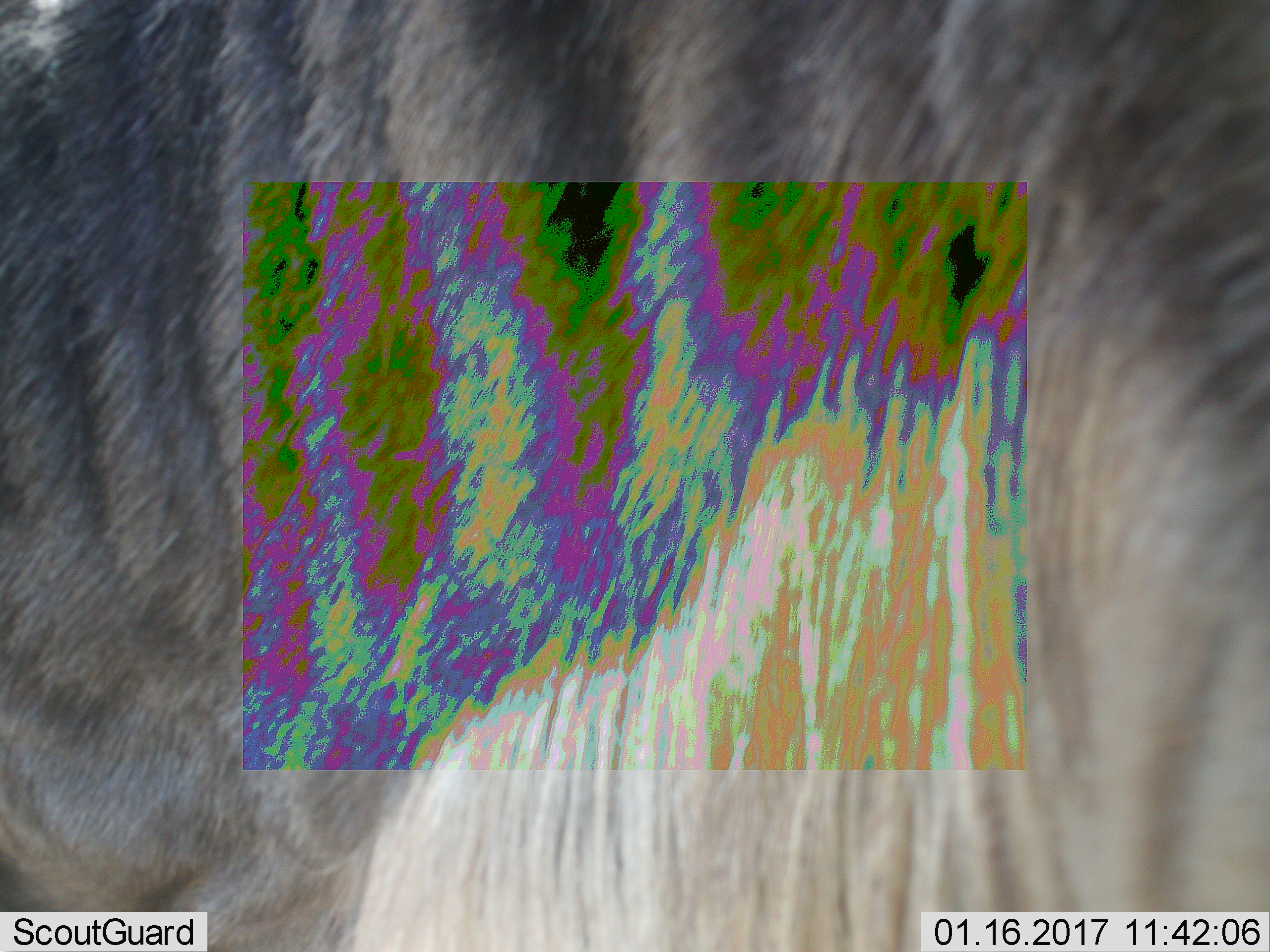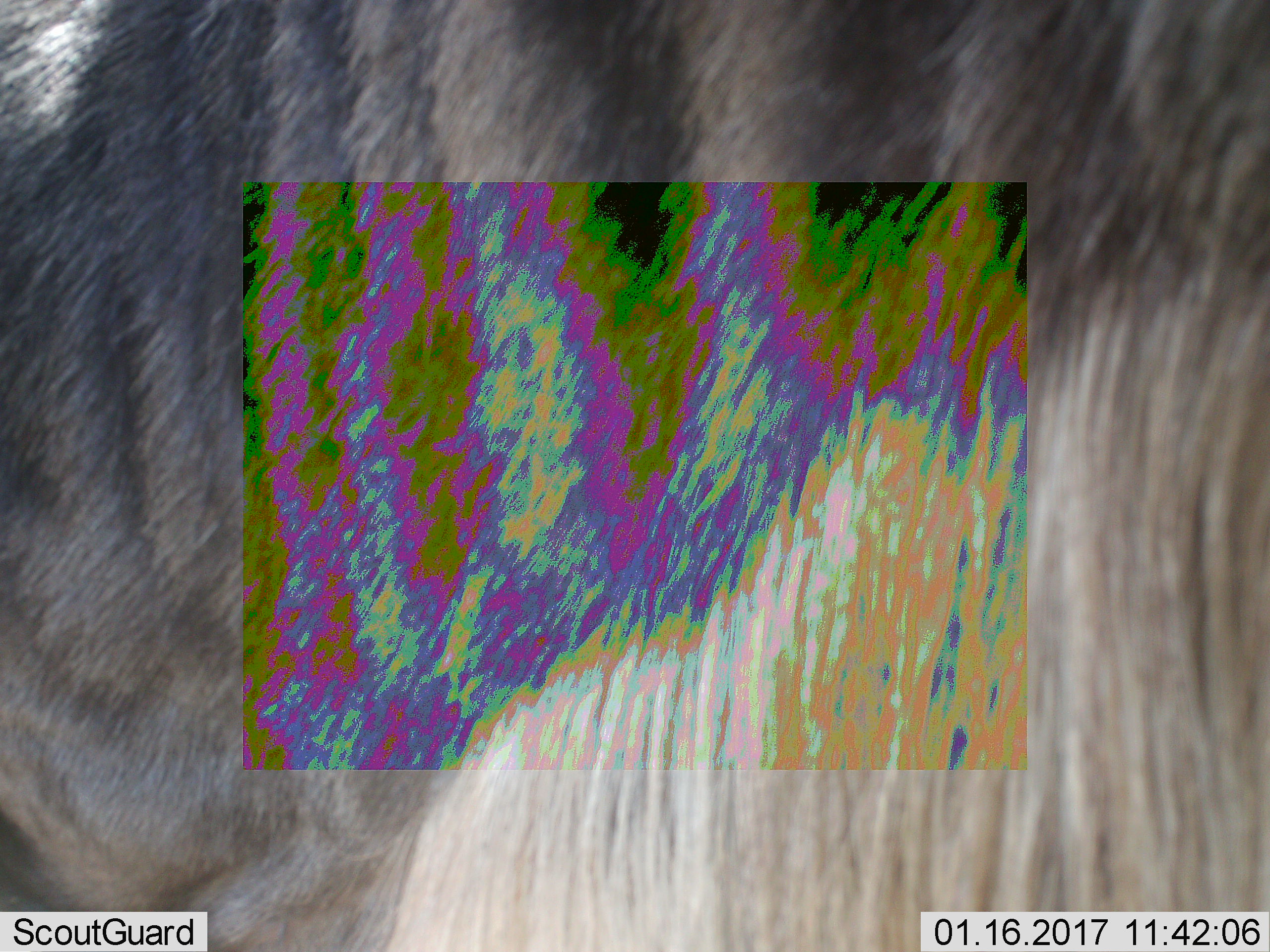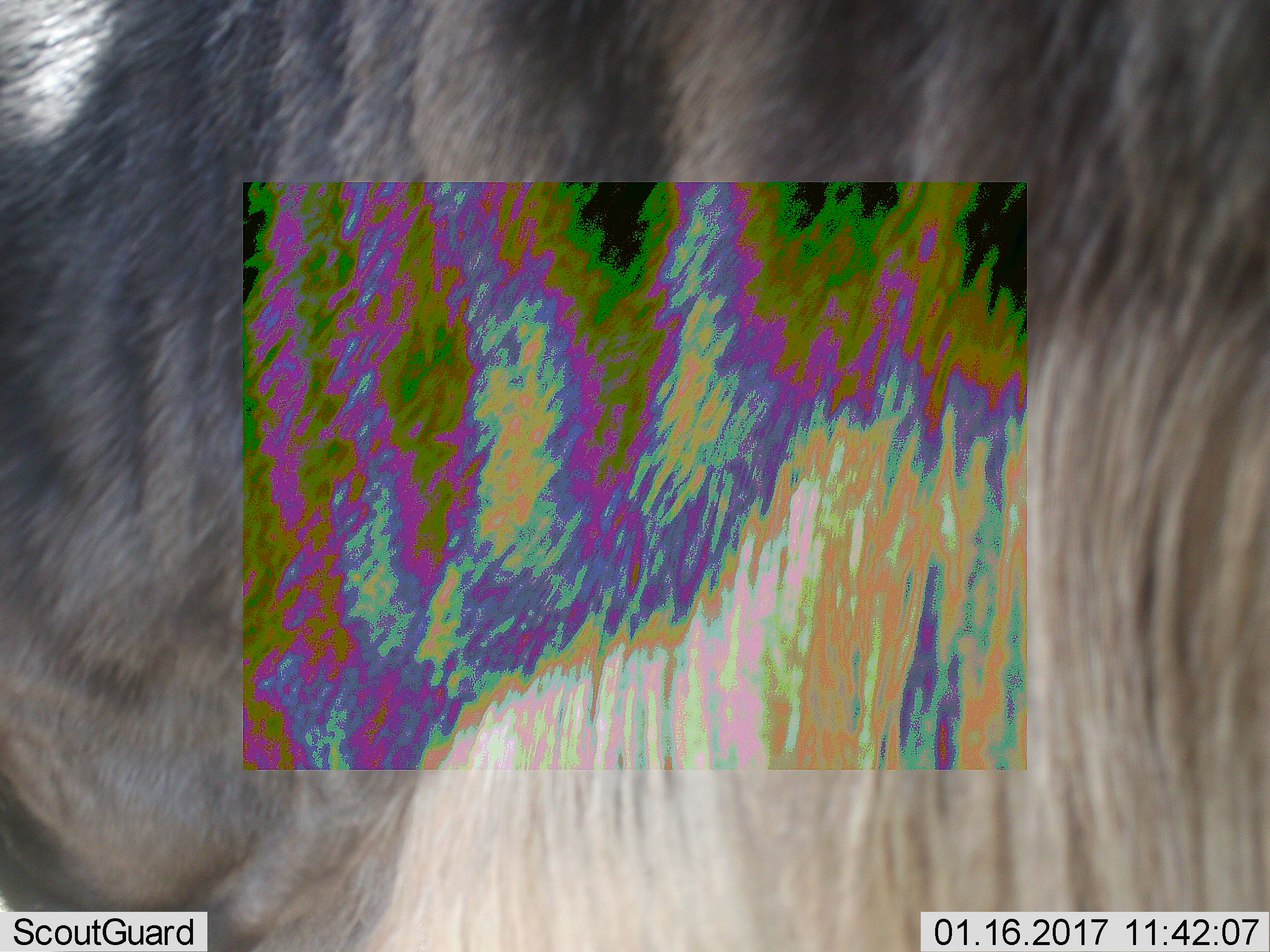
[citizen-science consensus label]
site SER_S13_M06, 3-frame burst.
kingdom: Animalia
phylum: Chordata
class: Mammalia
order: Artiodactyla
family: Bovidae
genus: Connochaetes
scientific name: Connochaetes taurinus taurinus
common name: blue wildebeest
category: wildebeestblue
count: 1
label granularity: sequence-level